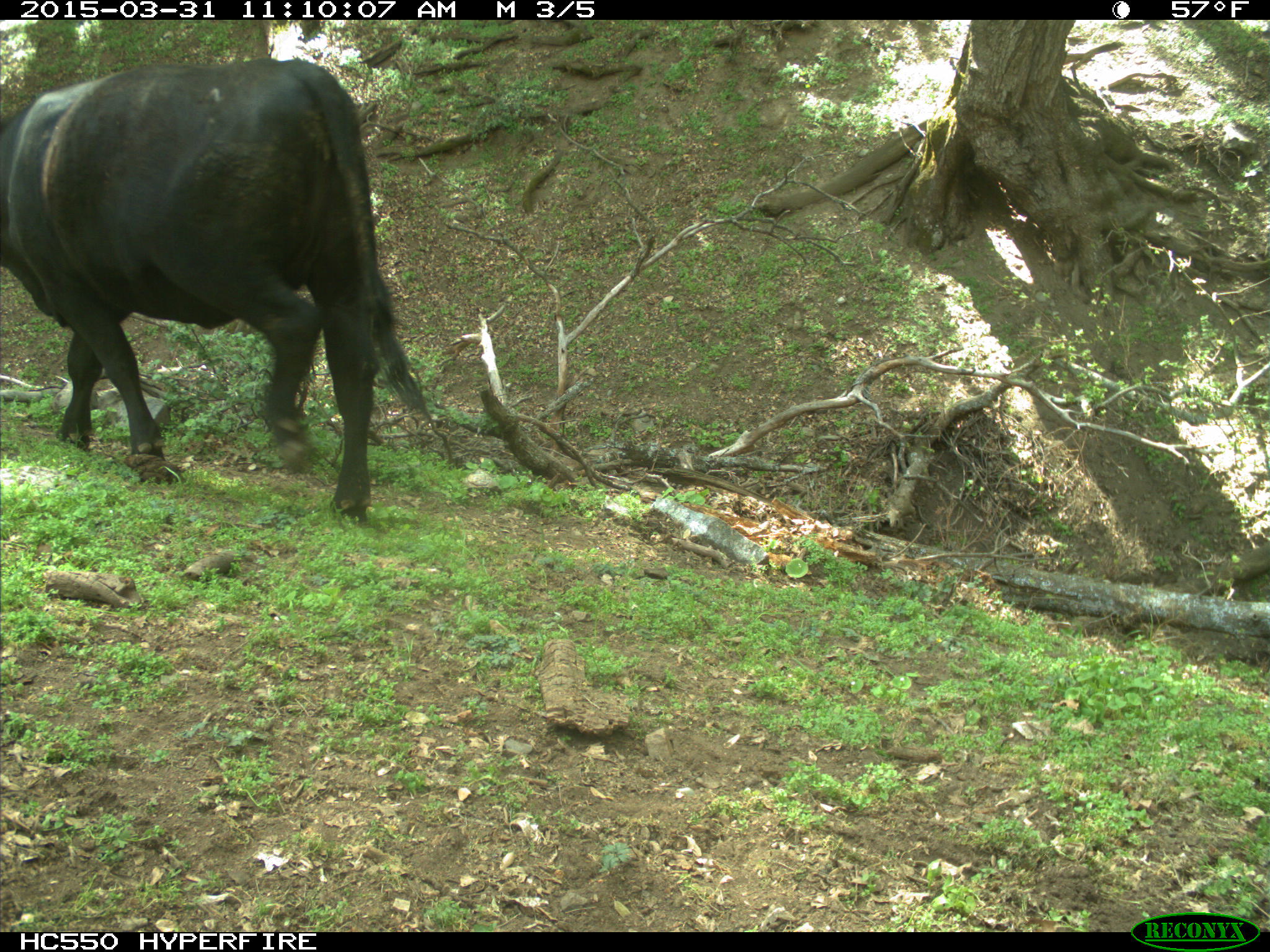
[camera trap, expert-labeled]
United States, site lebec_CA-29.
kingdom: Animalia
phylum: Chordata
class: Mammalia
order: Artiodactyla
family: Bovidae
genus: Bos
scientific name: Bos taurus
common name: domestic cow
Bos taurus (domestic cow).